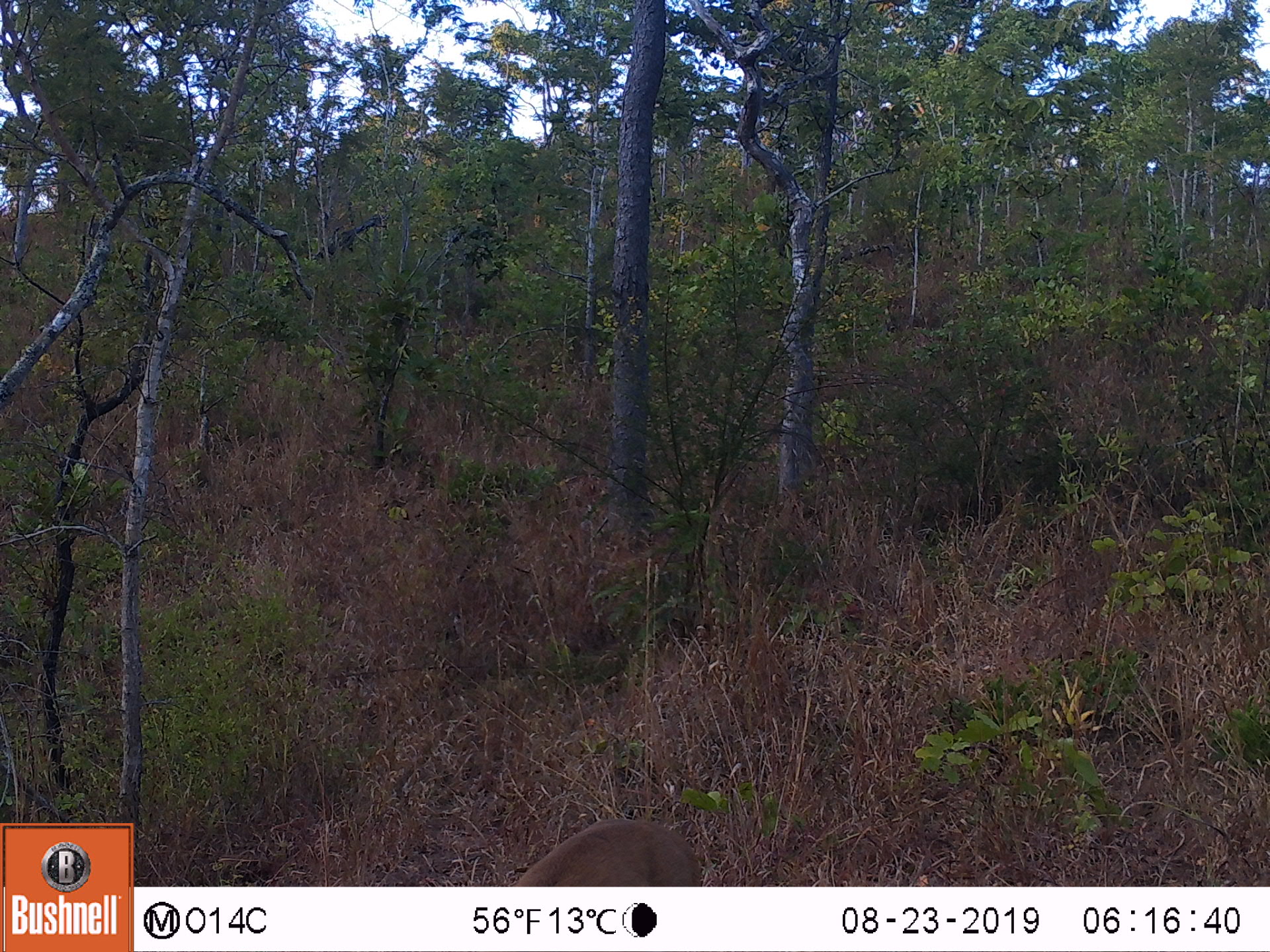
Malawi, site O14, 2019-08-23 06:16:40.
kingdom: Animalia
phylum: Chordata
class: Mammalia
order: Artiodactyla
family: Bovidae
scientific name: Antilopinae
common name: small antelope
Small antelope (Antilopinae), count 1.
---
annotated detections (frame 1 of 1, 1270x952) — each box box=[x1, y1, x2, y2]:
small antelope: box=[469, 799, 712, 885]